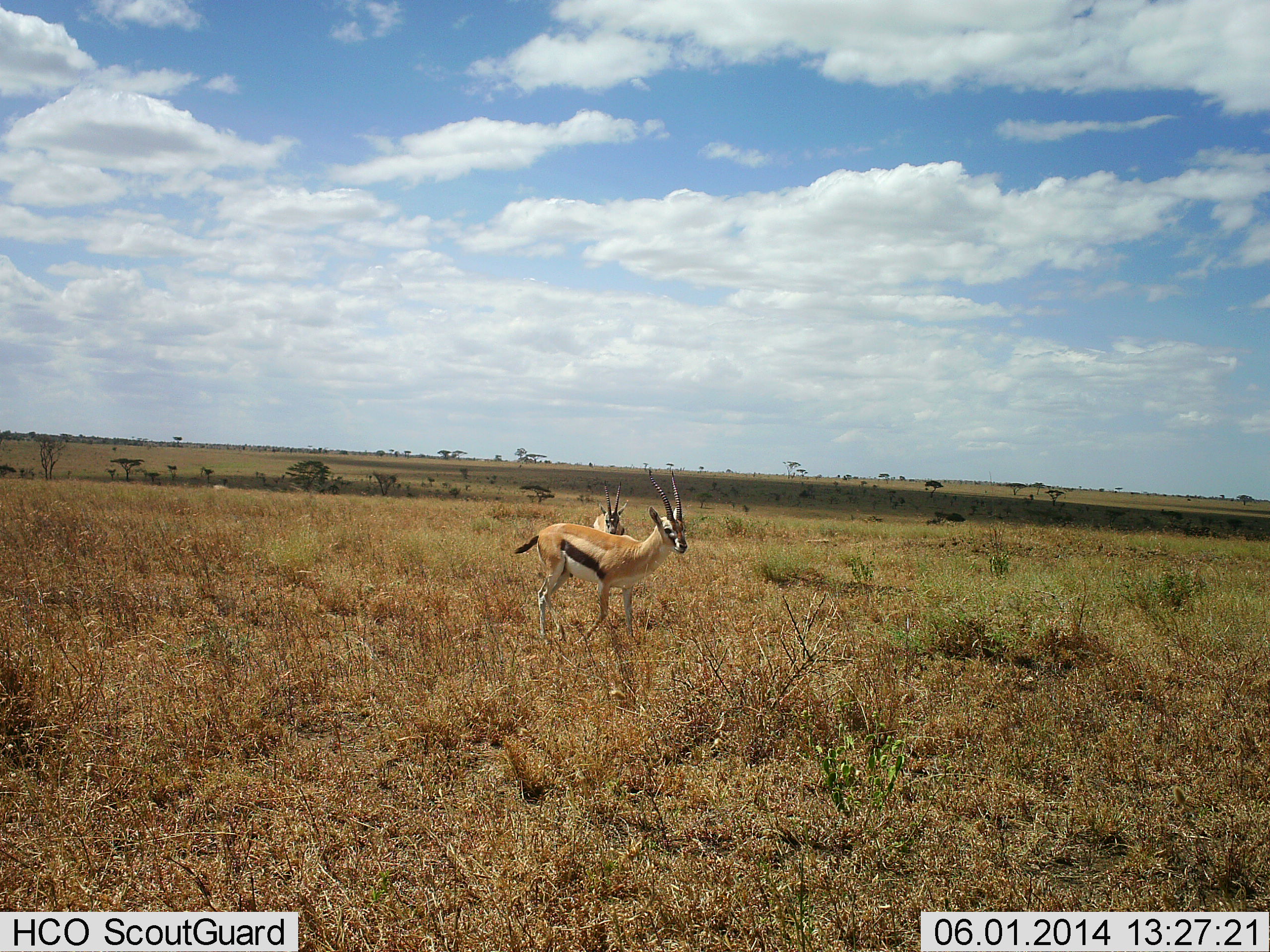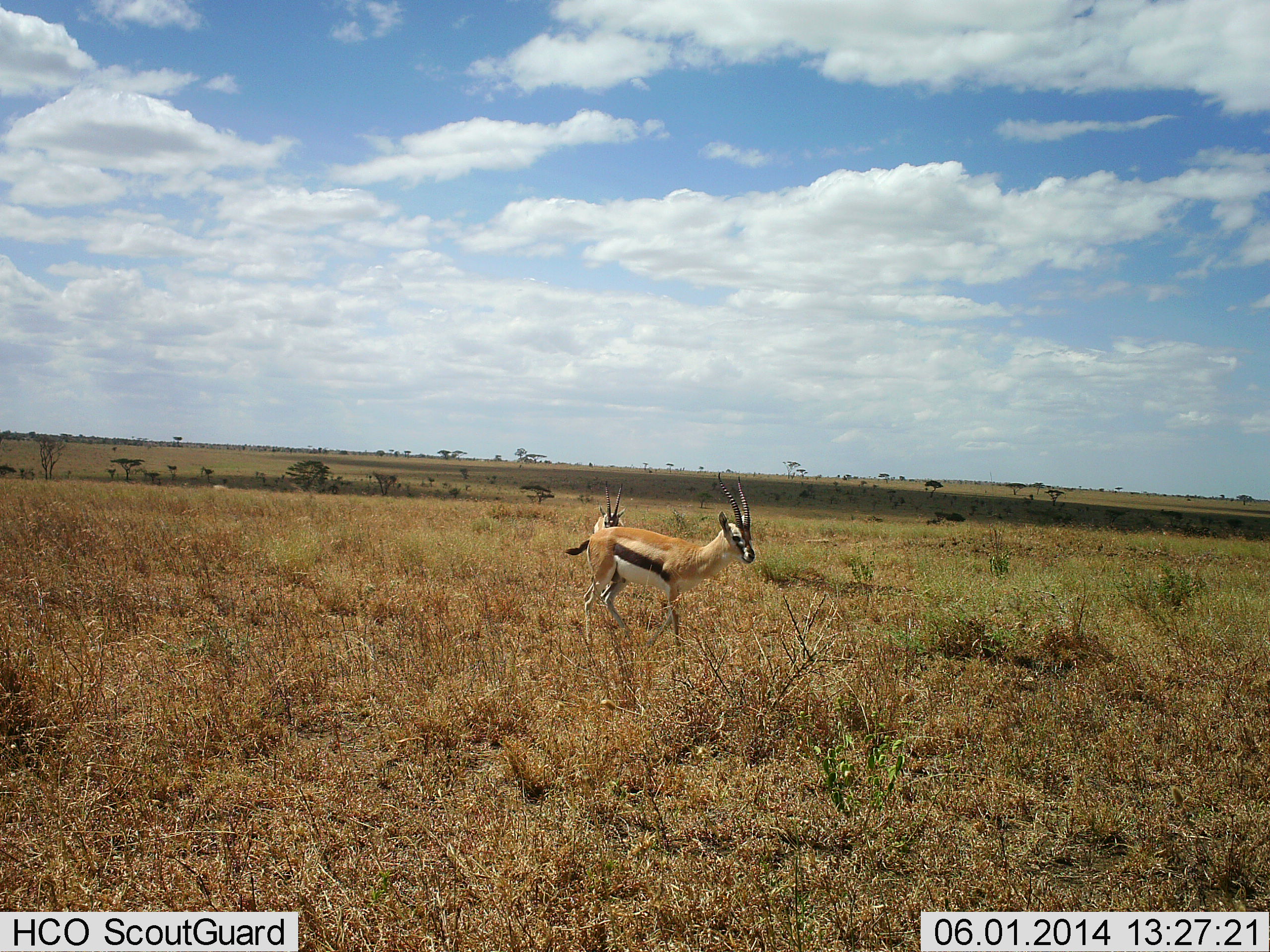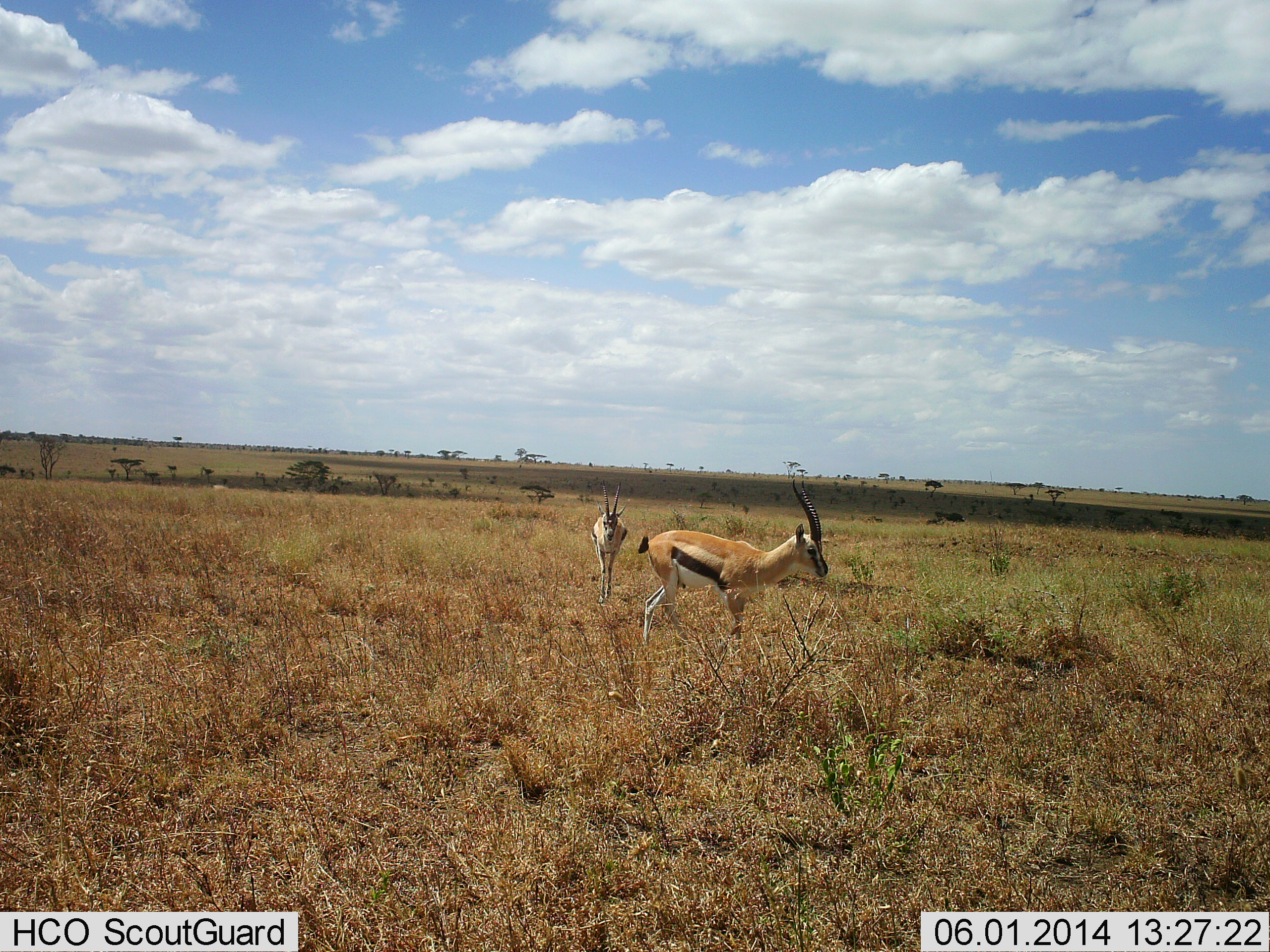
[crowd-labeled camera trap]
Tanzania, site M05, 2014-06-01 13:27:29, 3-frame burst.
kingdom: Animalia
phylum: Chordata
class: Mammalia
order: Artiodactyla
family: Bovidae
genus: Eudorcas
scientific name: Eudorcas thomsonii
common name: thomson's gazelle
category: gazellethomsons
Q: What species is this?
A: Gazellethomsons (thomson's gazelle) (Eudorcas thomsonii).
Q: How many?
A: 2.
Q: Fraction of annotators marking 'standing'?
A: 40%.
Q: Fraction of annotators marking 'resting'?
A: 0%.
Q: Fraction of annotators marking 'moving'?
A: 80%.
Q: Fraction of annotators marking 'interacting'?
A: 0%.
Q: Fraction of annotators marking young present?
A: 0%.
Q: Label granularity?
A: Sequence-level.